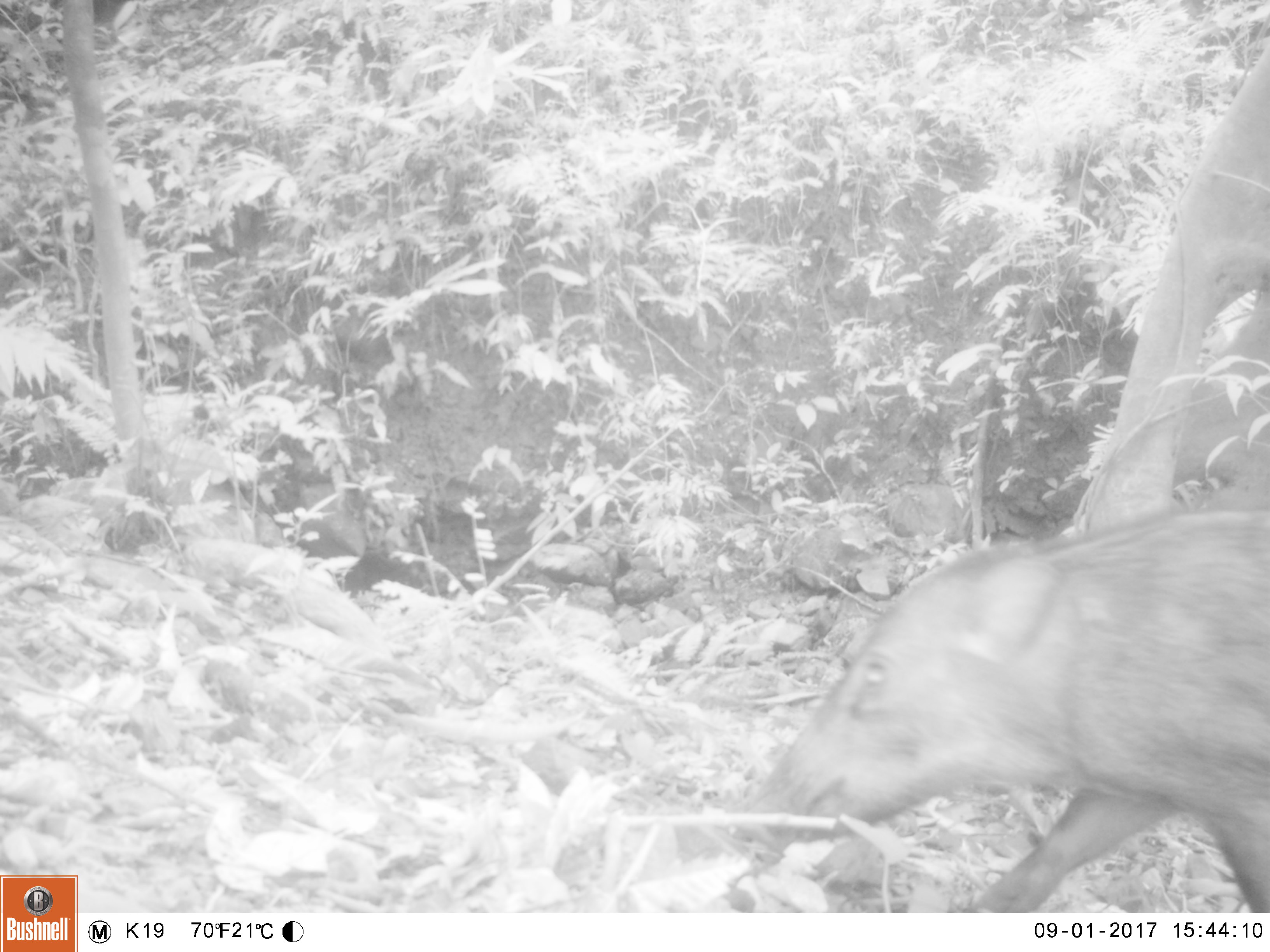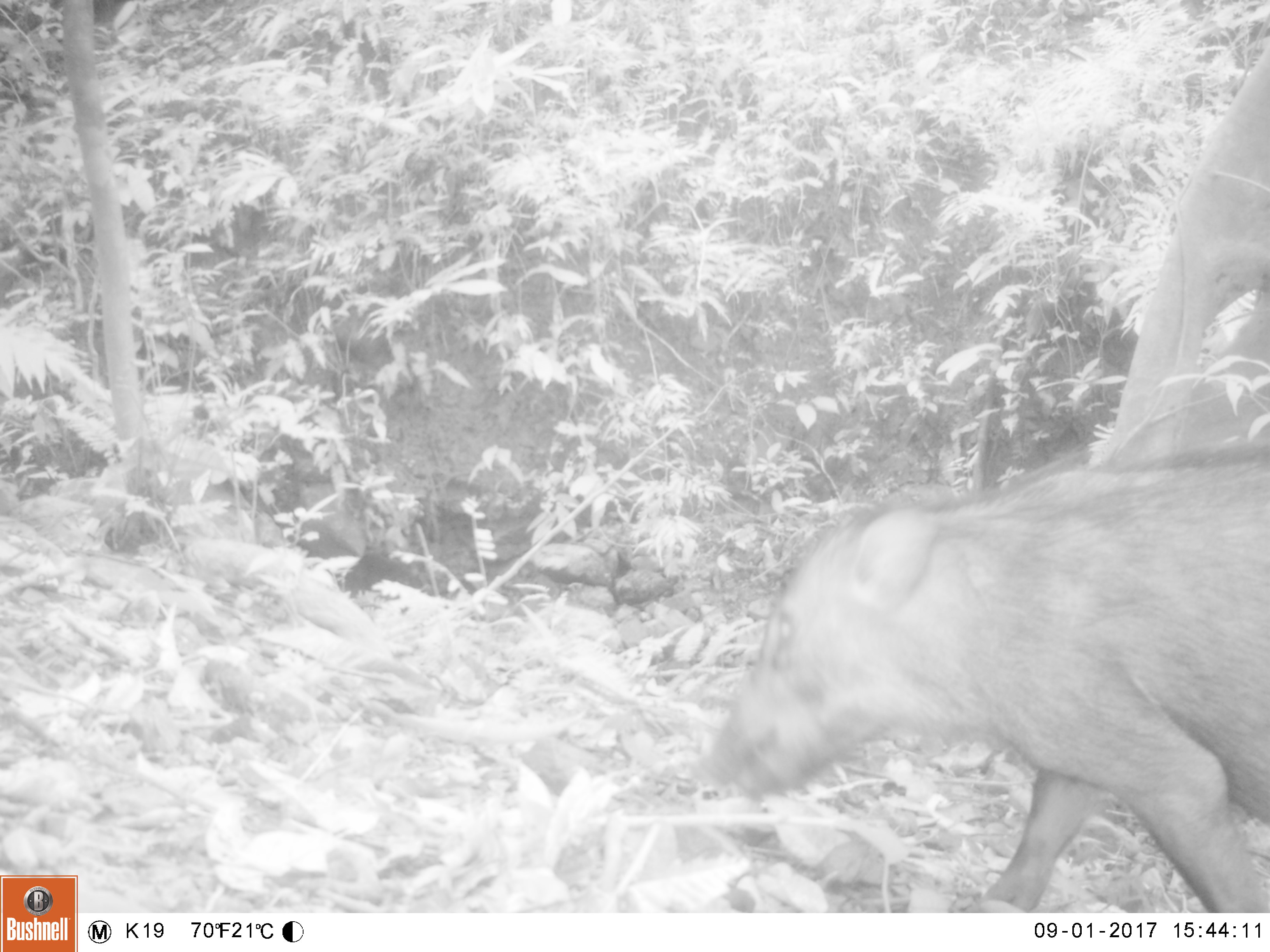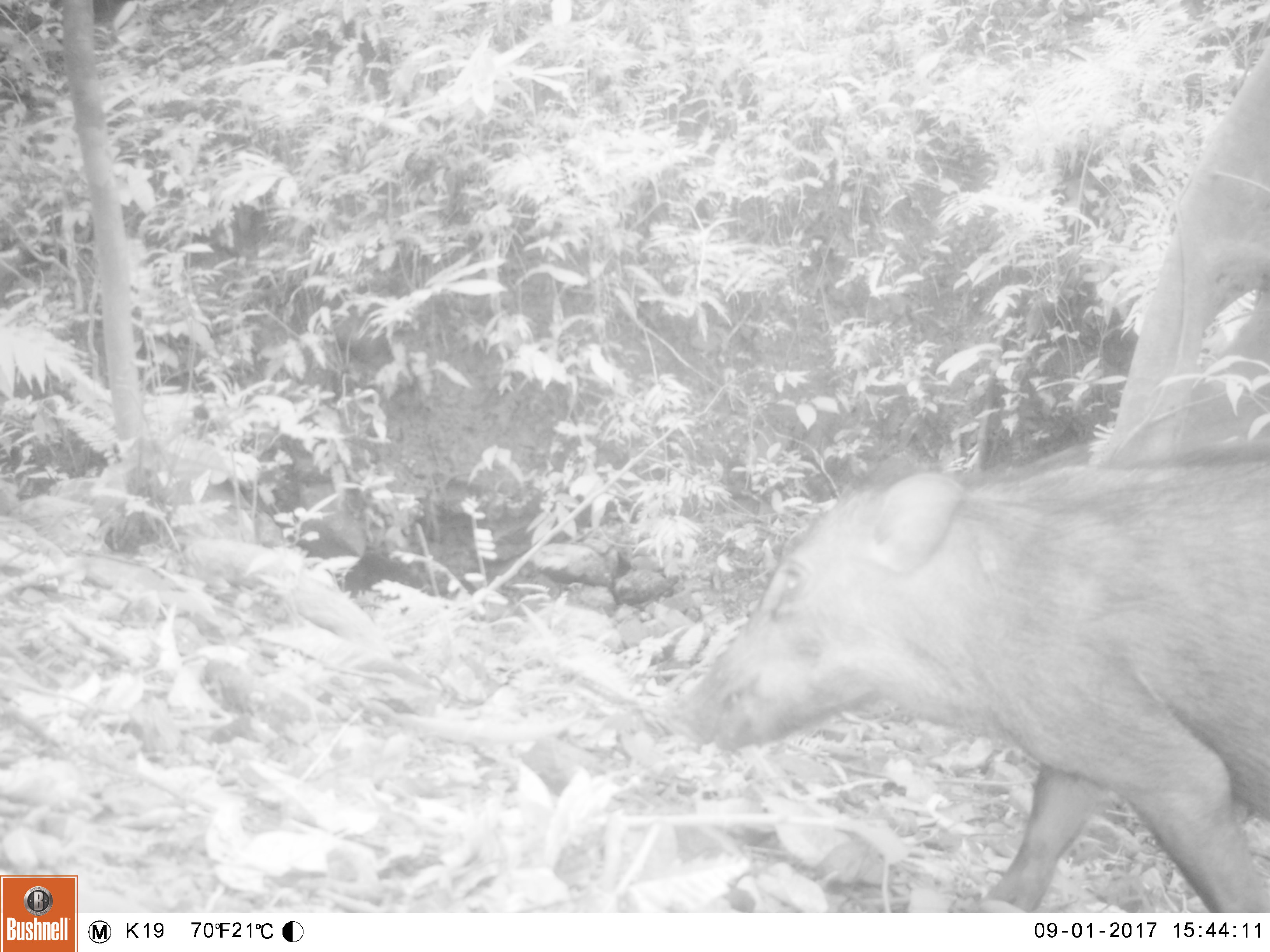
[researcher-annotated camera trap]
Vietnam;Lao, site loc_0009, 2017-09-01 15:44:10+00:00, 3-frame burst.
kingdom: Animalia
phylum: Chordata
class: Mammalia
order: Artiodactyla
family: Suidae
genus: Sus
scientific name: Sus scrofa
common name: eurasian wild pig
Eurasian wild pig (Sus scrofa). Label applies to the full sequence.